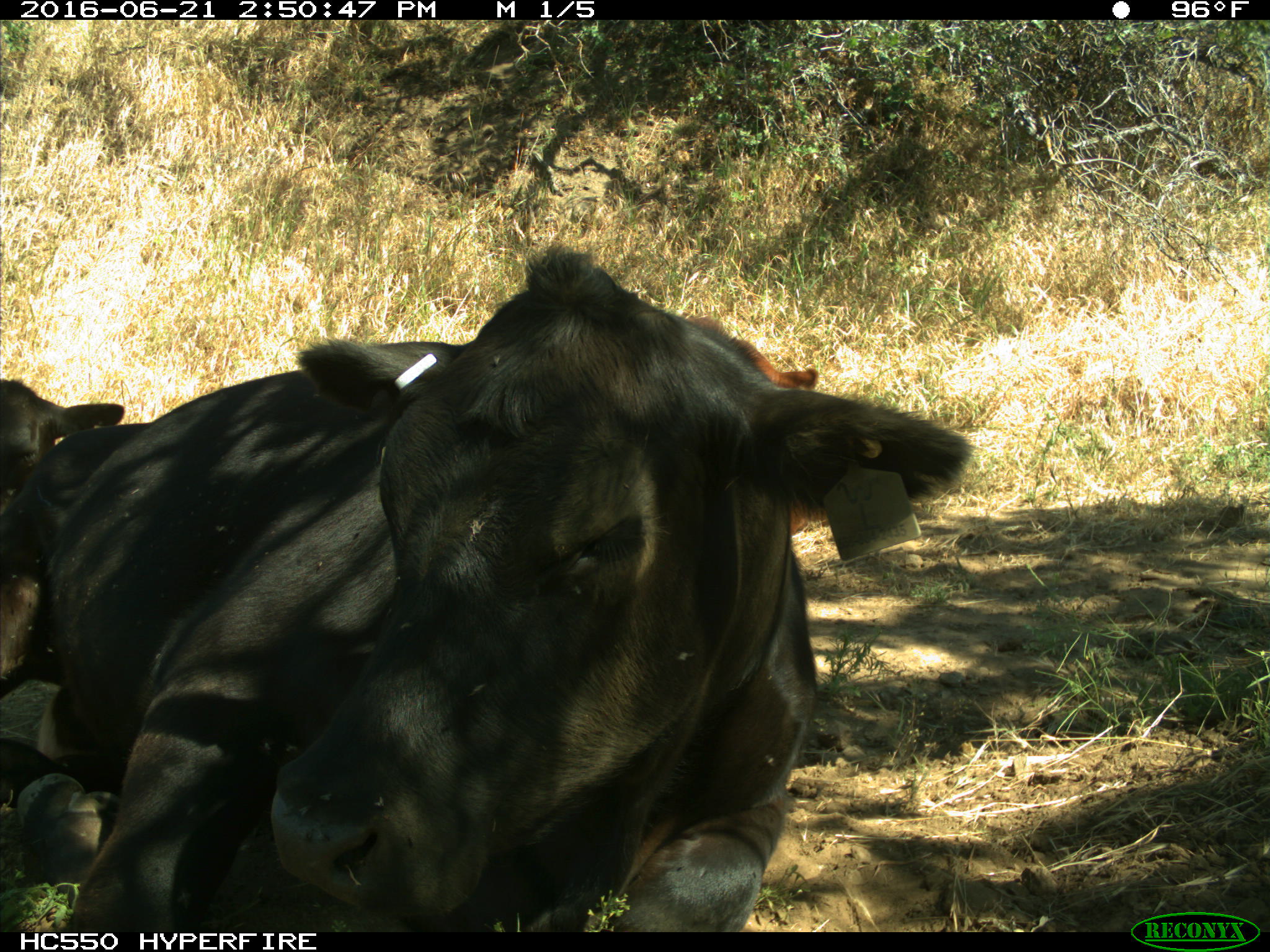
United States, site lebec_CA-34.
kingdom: Animalia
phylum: Chordata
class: Mammalia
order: Artiodactyla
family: Bovidae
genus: Bos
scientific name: Bos taurus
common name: domestic cow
Bos taurus (domestic cow).